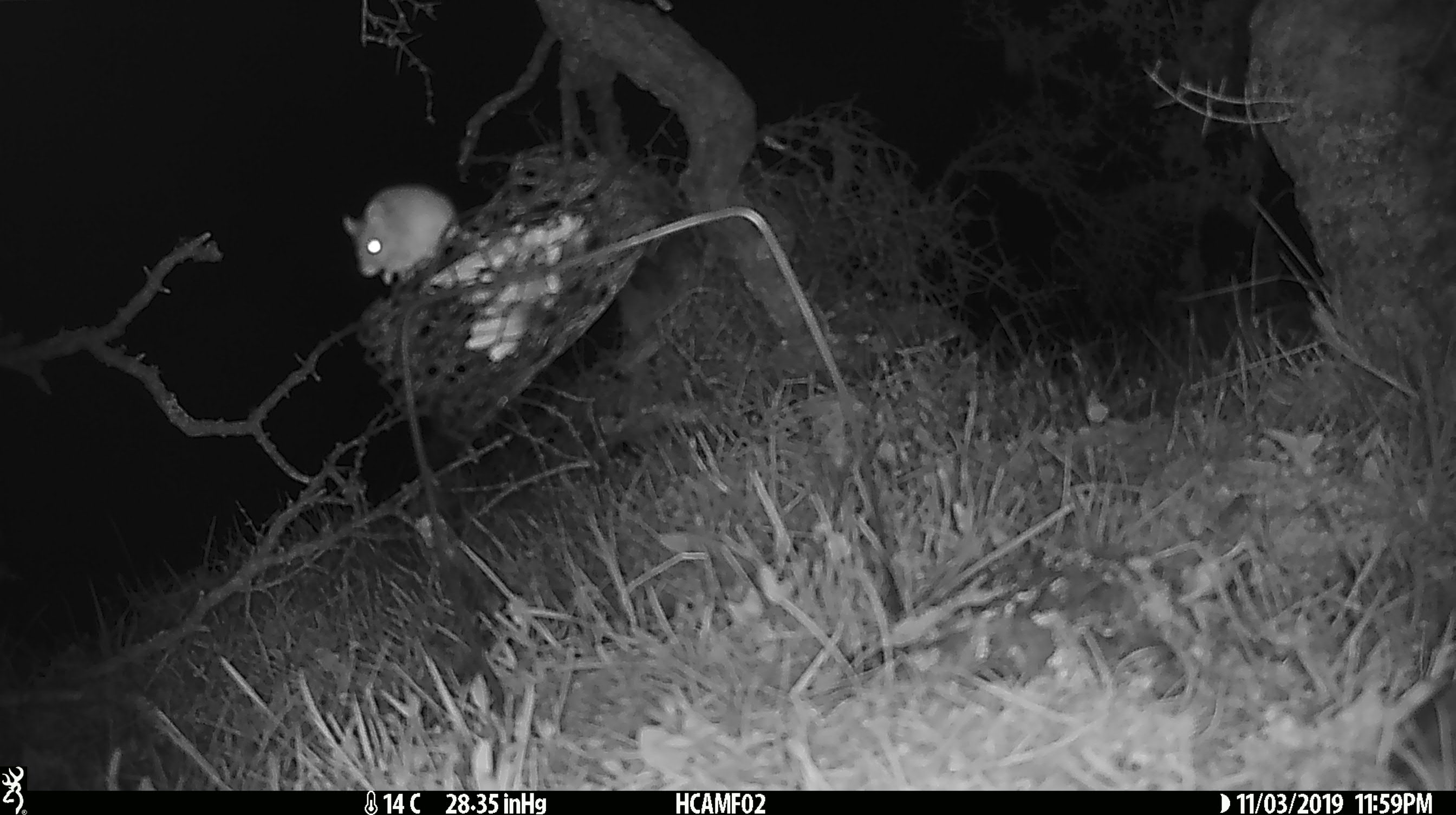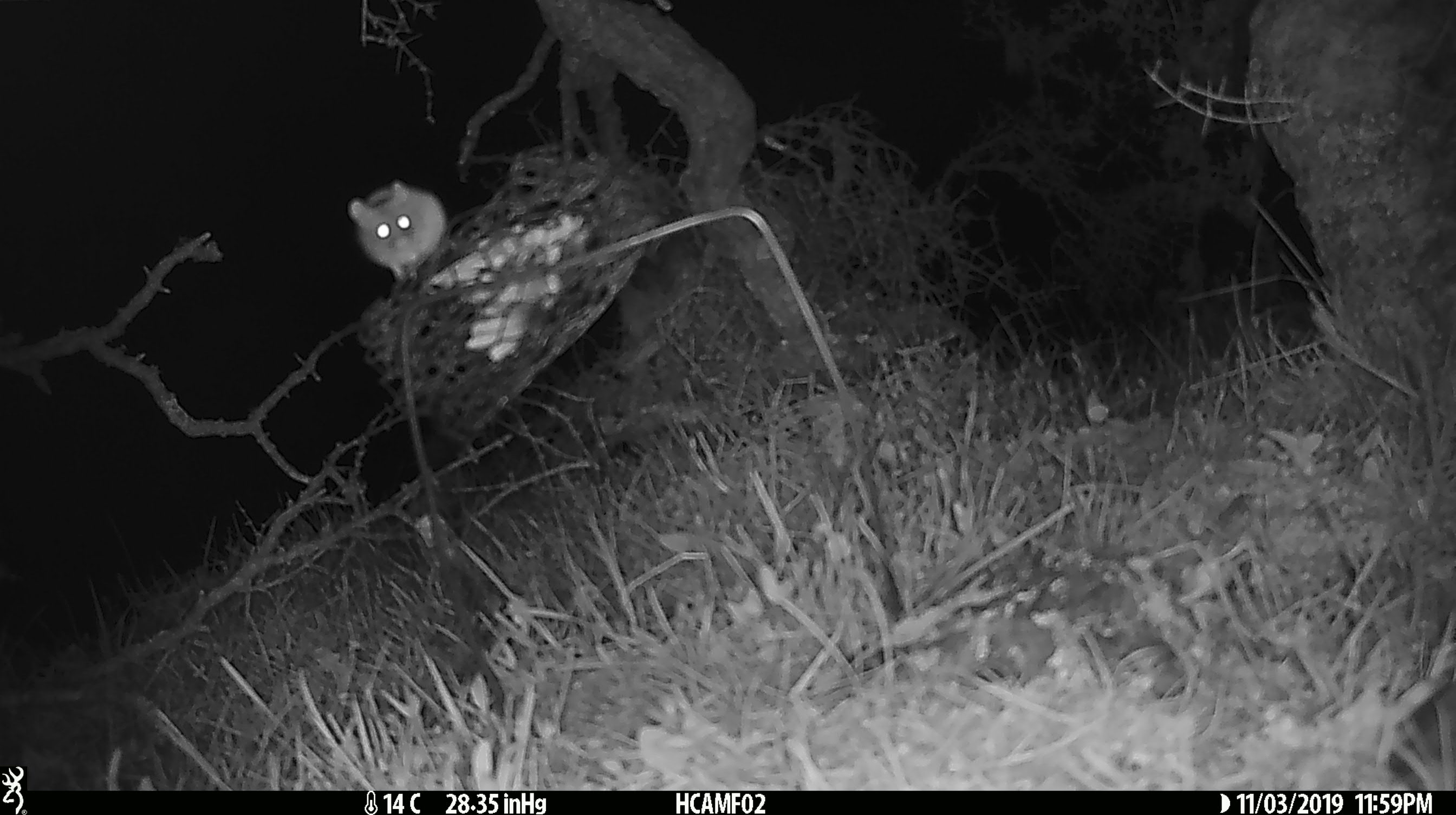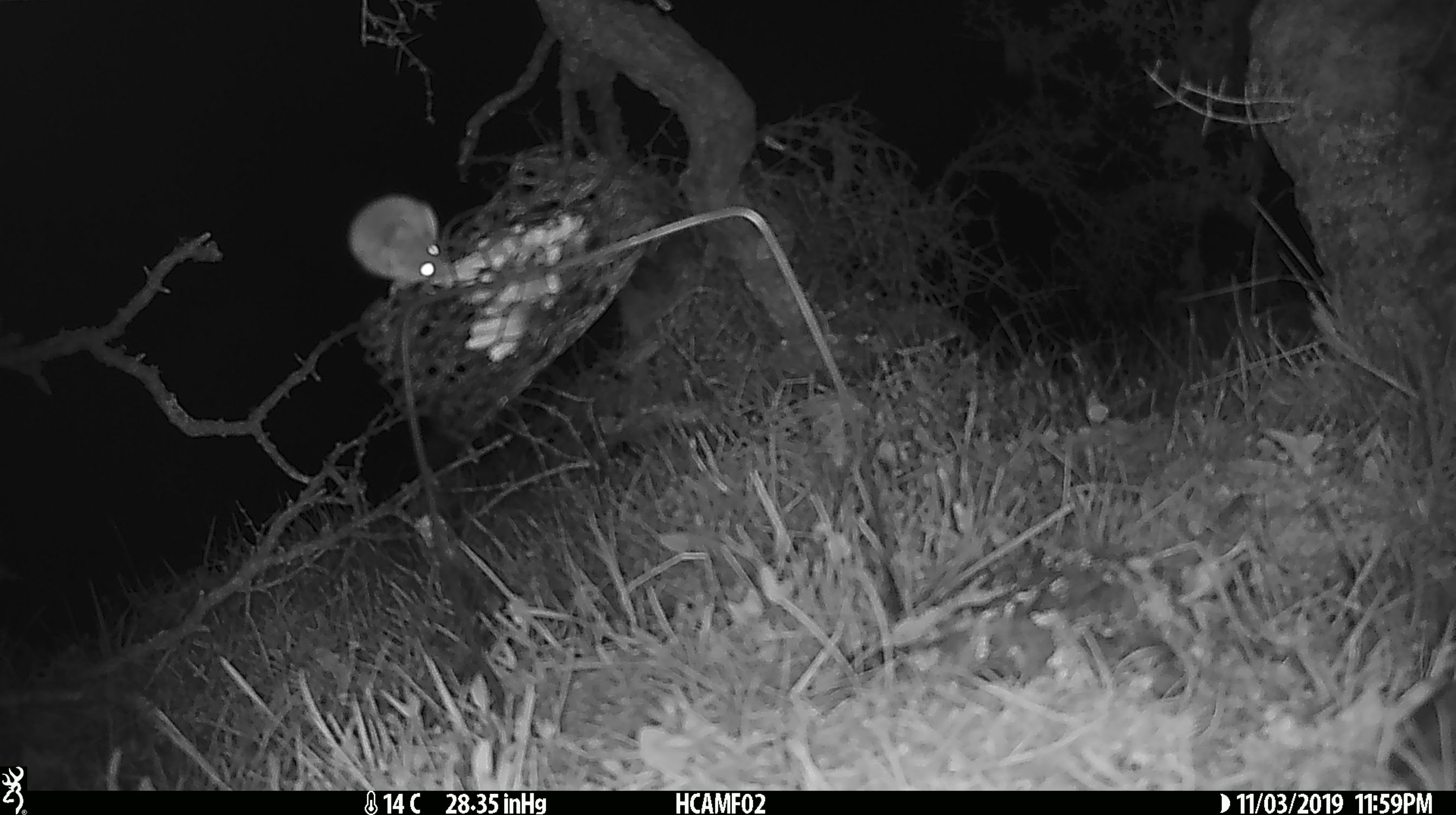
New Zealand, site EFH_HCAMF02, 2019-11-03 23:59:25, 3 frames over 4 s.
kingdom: Animalia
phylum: Chordata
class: Mammalia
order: Rodentia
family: Muridae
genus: Mus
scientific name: Mus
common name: mouse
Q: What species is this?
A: Mouse (Mus).